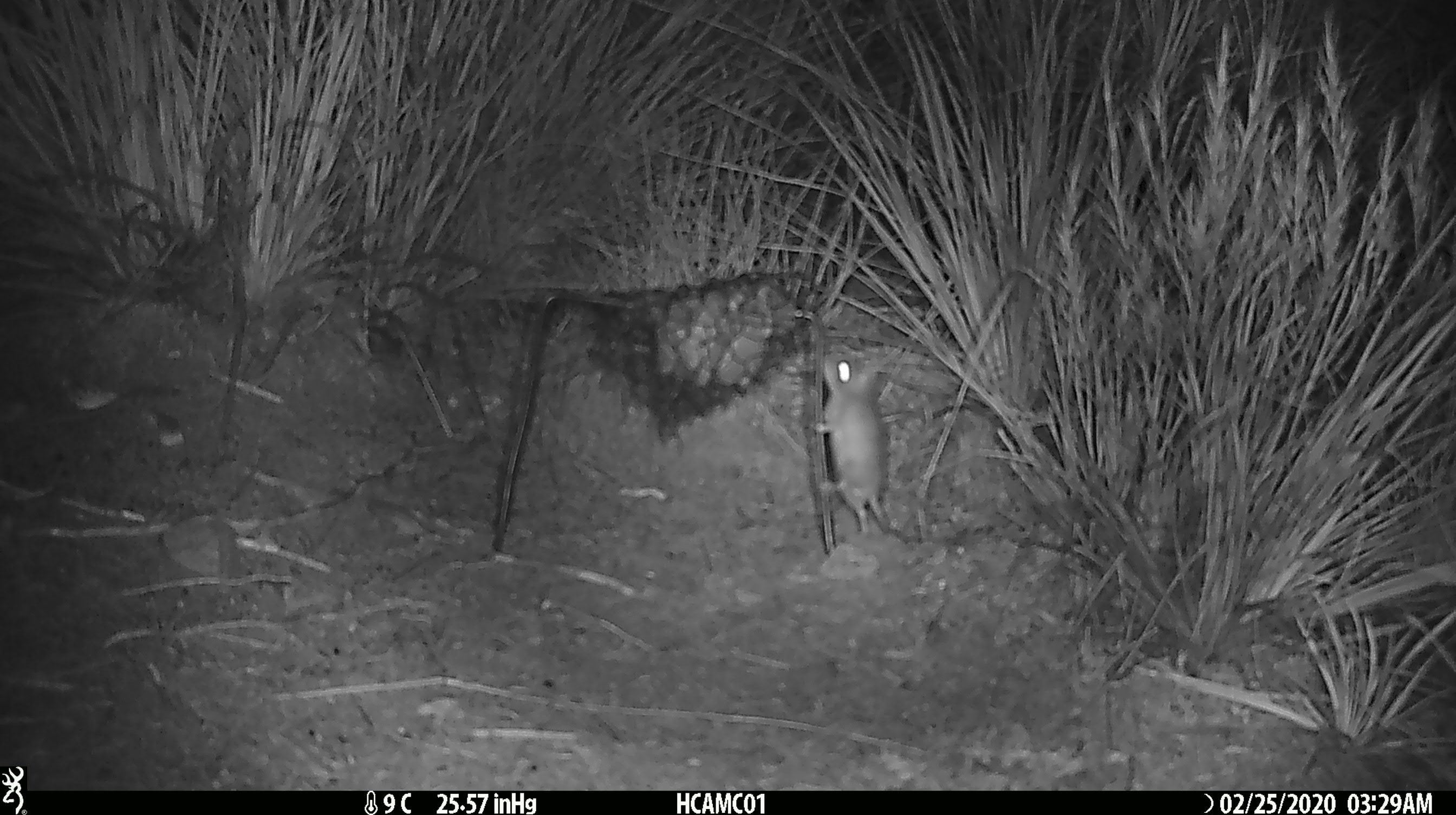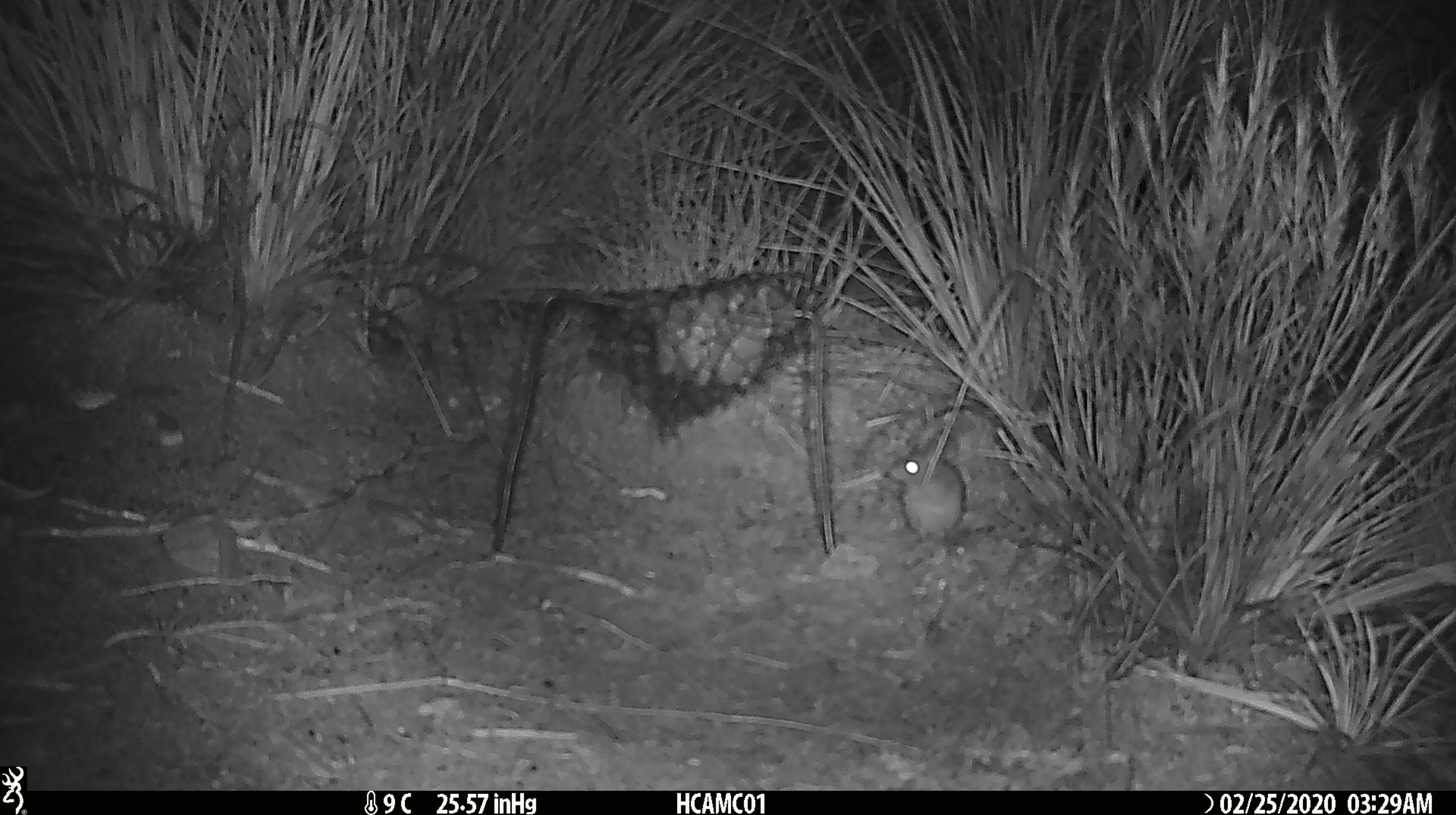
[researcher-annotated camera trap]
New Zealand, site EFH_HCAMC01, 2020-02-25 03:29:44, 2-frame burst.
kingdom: Animalia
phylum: Chordata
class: Mammalia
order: Rodentia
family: Muridae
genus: Mus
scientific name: Mus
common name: mouse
Mouse (Mus).